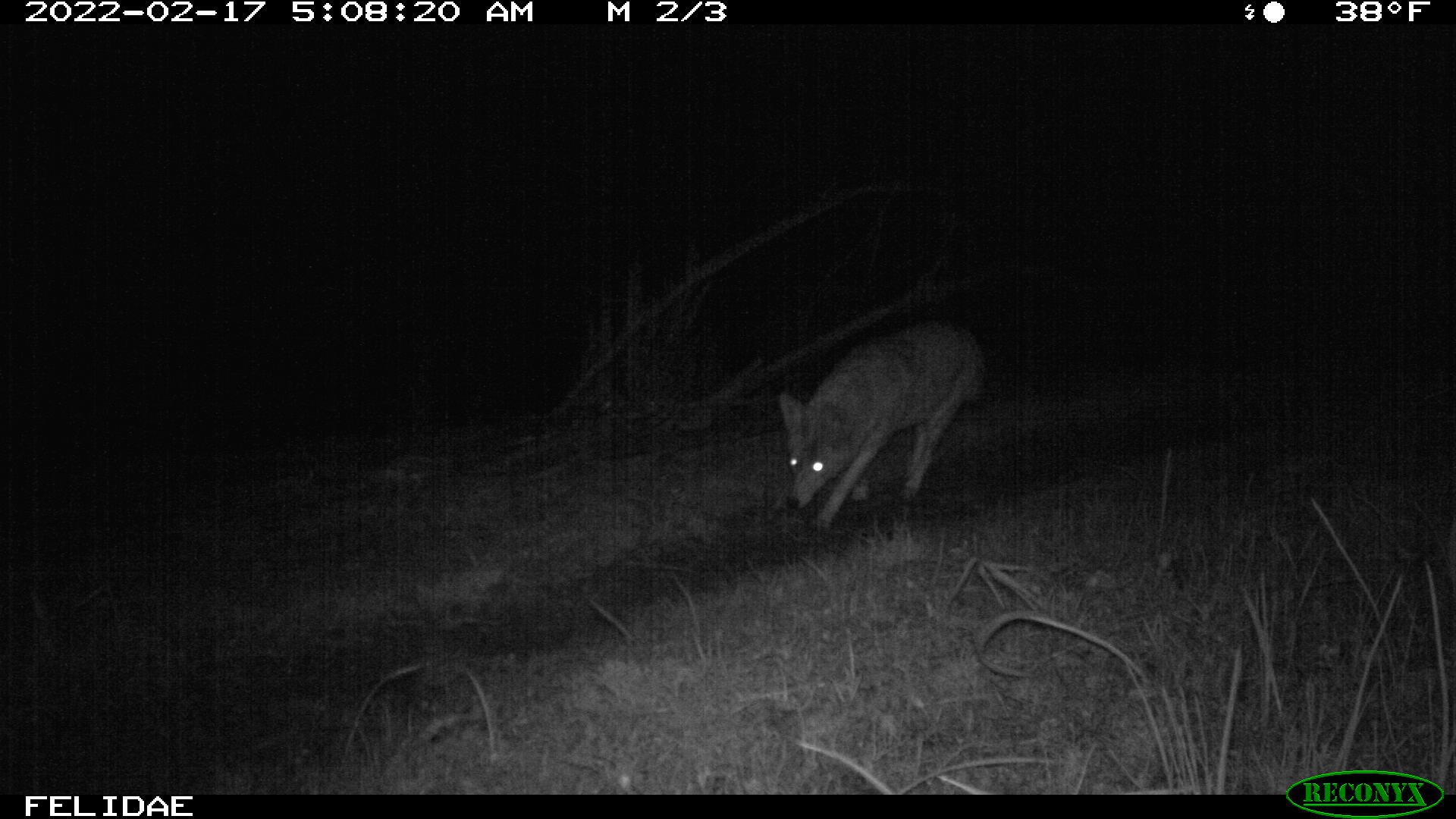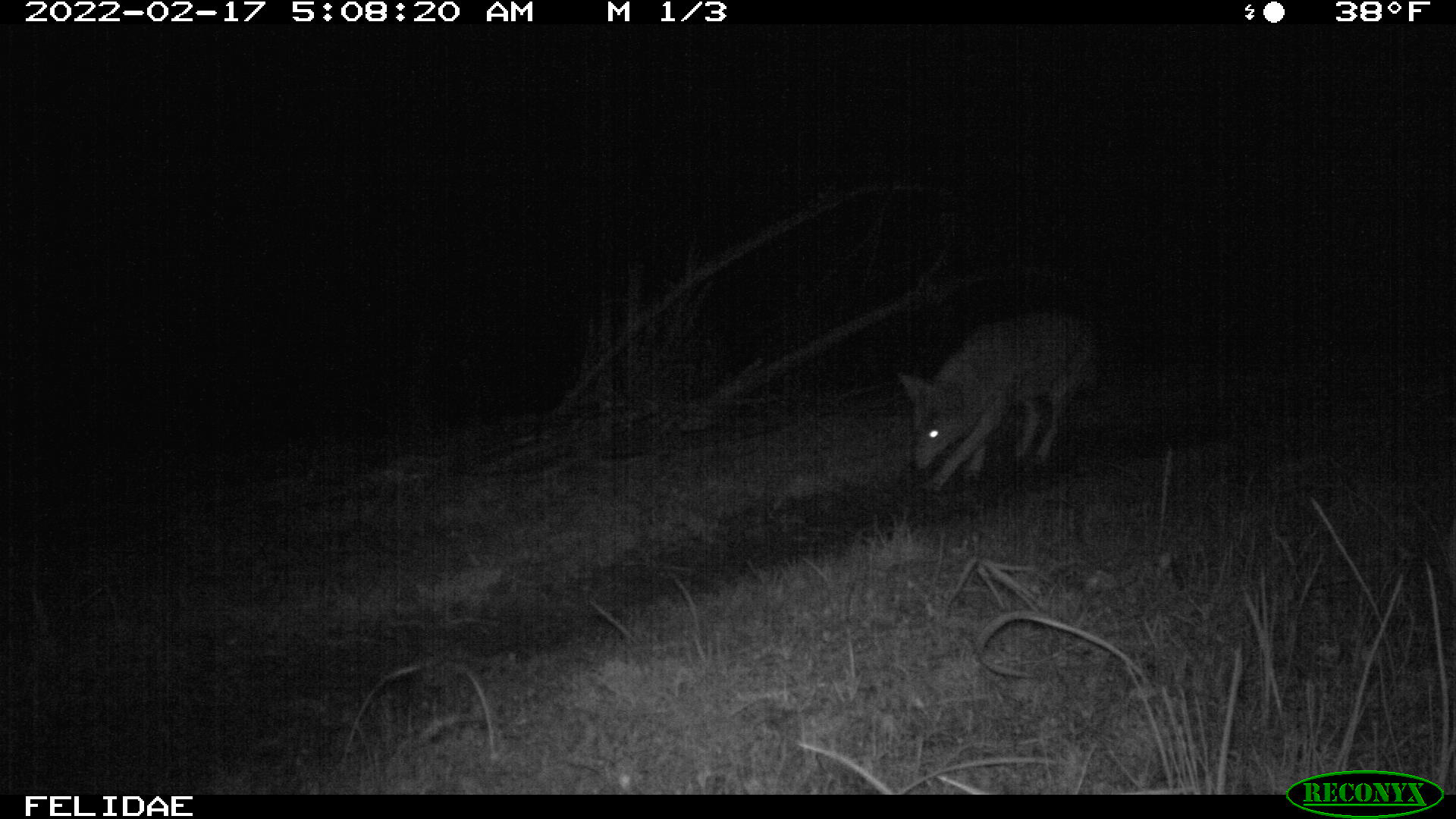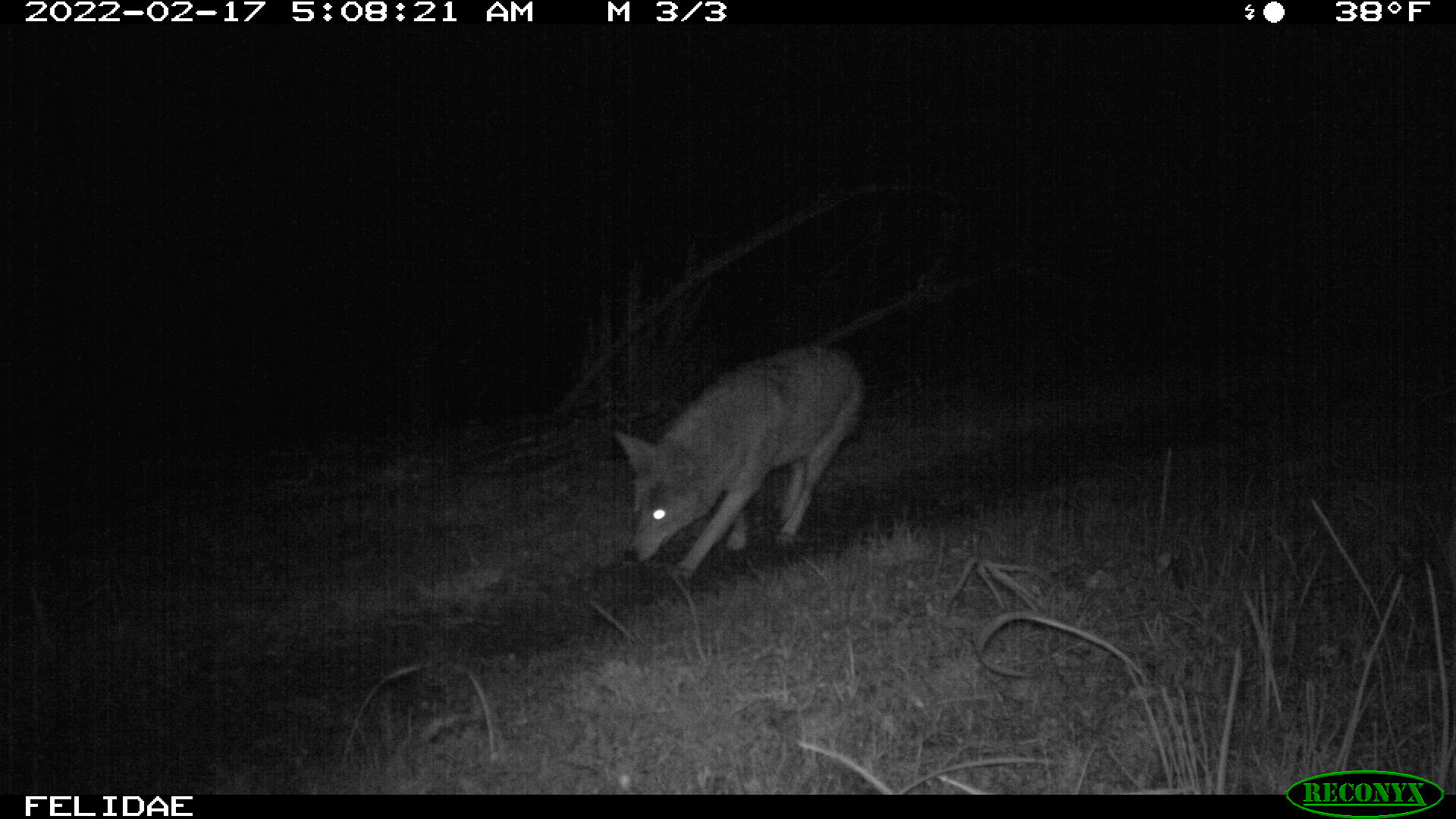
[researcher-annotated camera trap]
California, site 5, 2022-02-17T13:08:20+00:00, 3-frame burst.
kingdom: Animalia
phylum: Chordata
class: Mammalia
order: Carnivora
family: Canidae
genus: Canis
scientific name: Canis latrans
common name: coyote